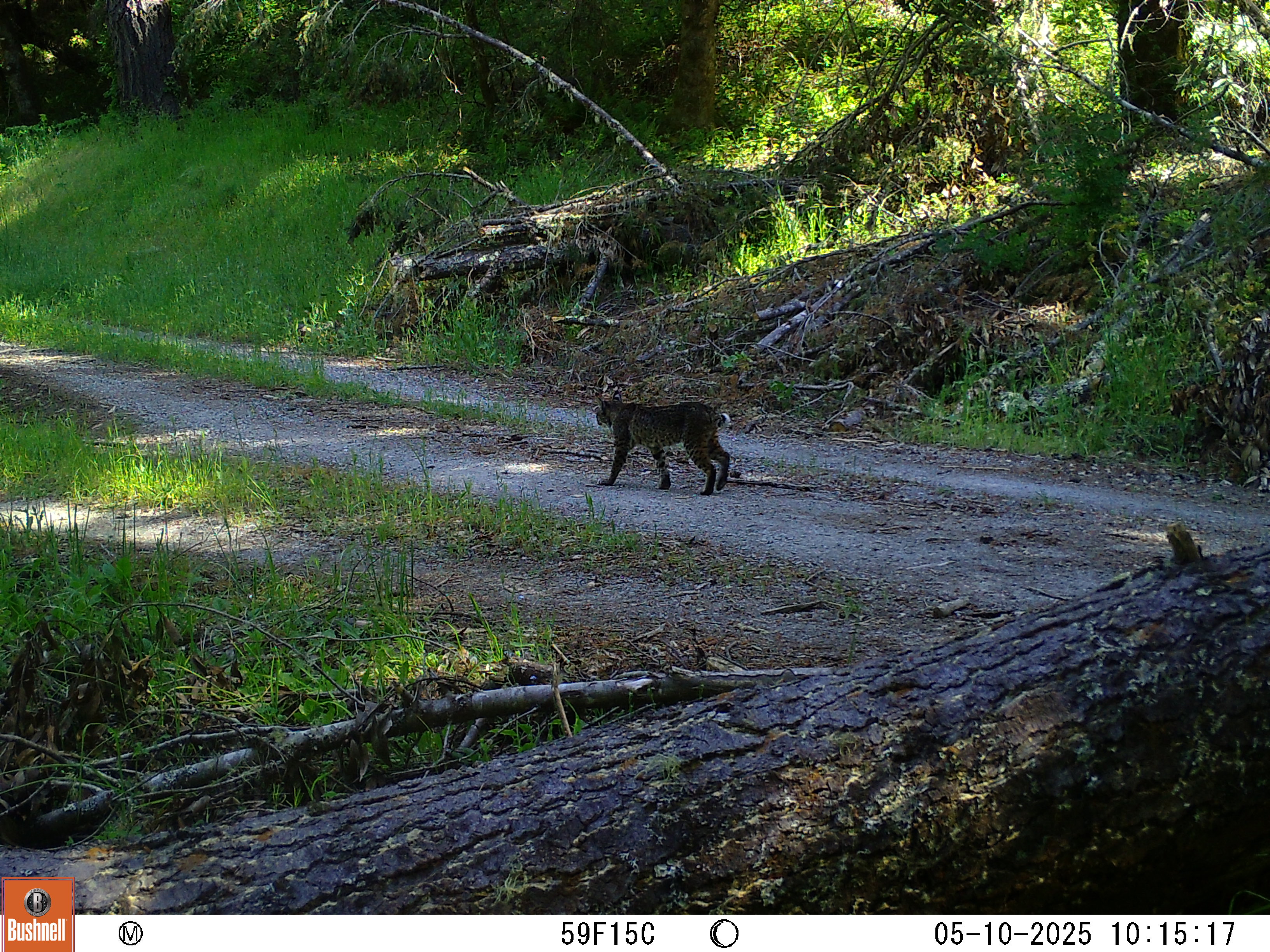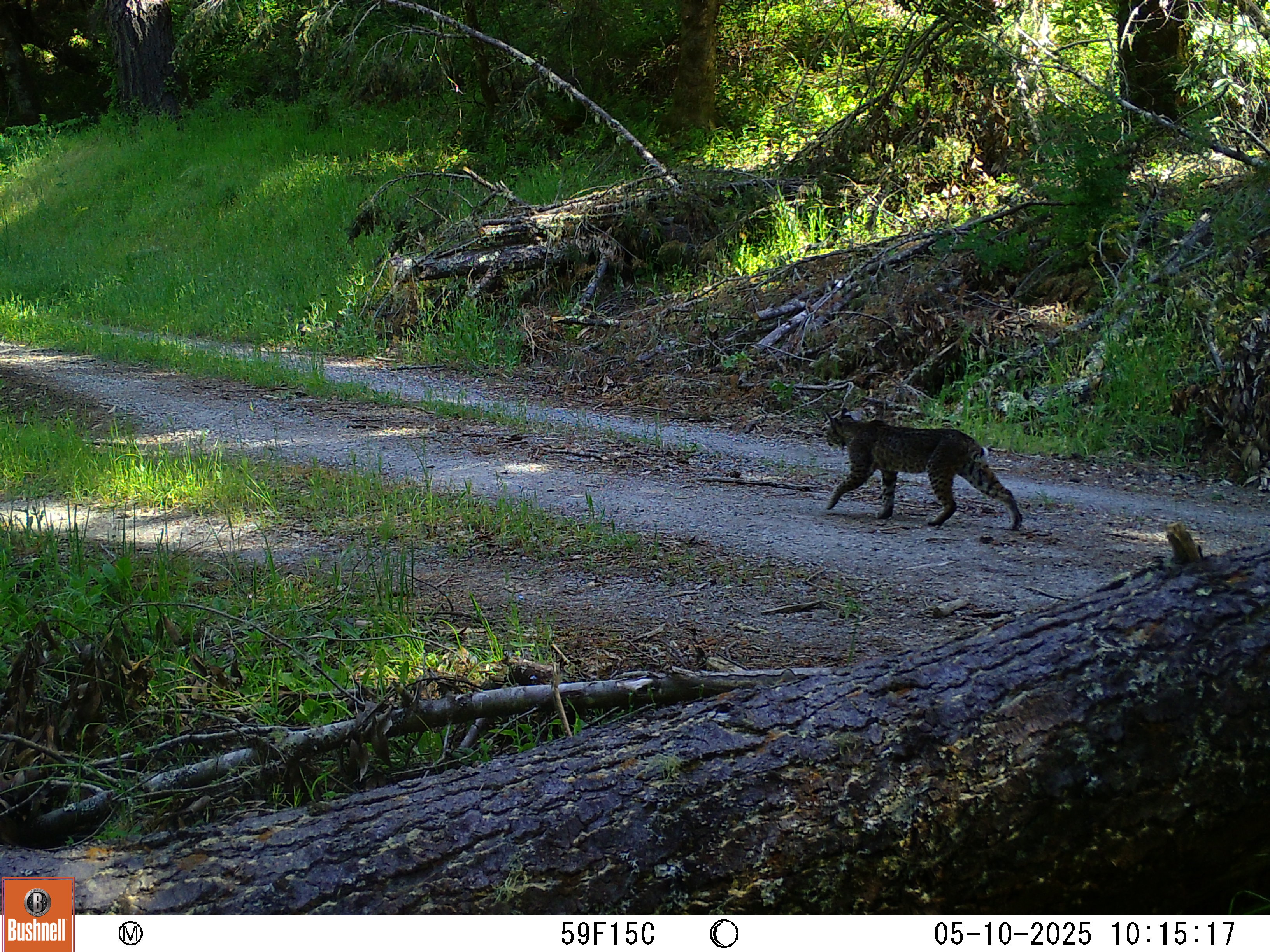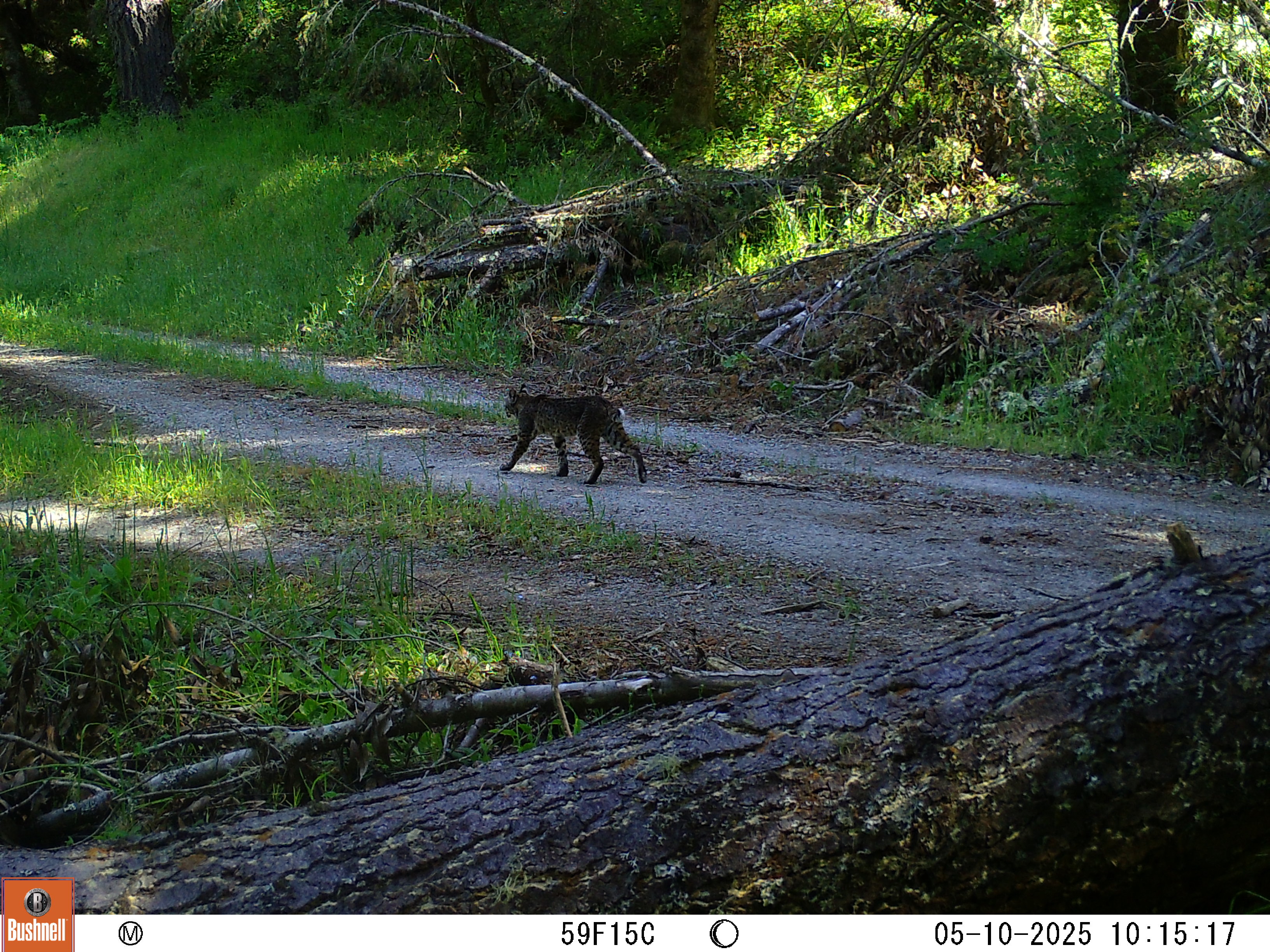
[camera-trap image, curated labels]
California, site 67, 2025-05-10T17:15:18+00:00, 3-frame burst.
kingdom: Animalia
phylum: Chordata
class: Mammalia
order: Carnivora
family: Felidae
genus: Lynx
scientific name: Lynx rufus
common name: bobcat